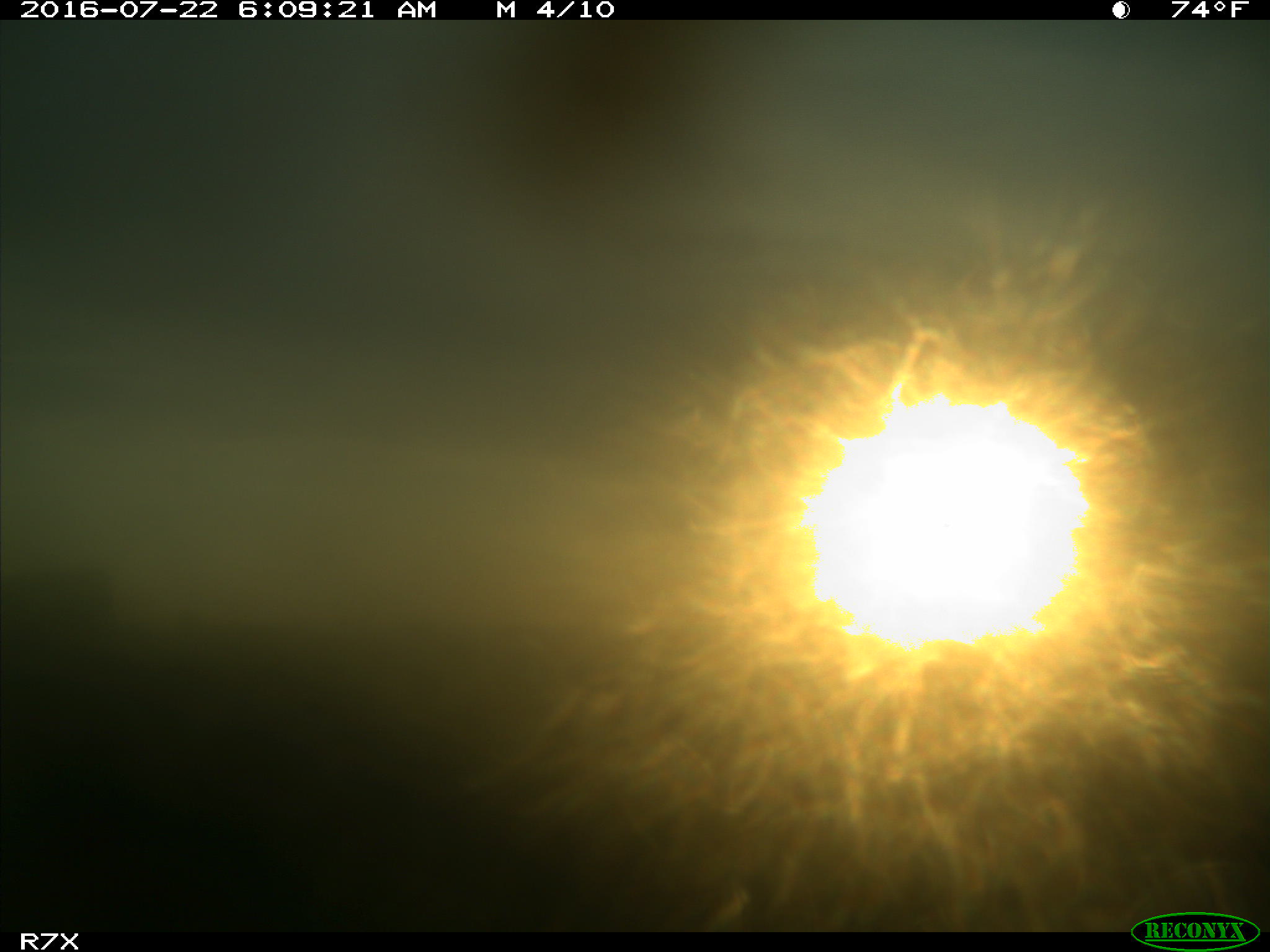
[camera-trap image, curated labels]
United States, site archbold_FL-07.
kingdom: Animalia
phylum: Chordata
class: Mammalia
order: Artiodactyla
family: Bovidae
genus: Bos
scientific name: Bos taurus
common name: domestic cow